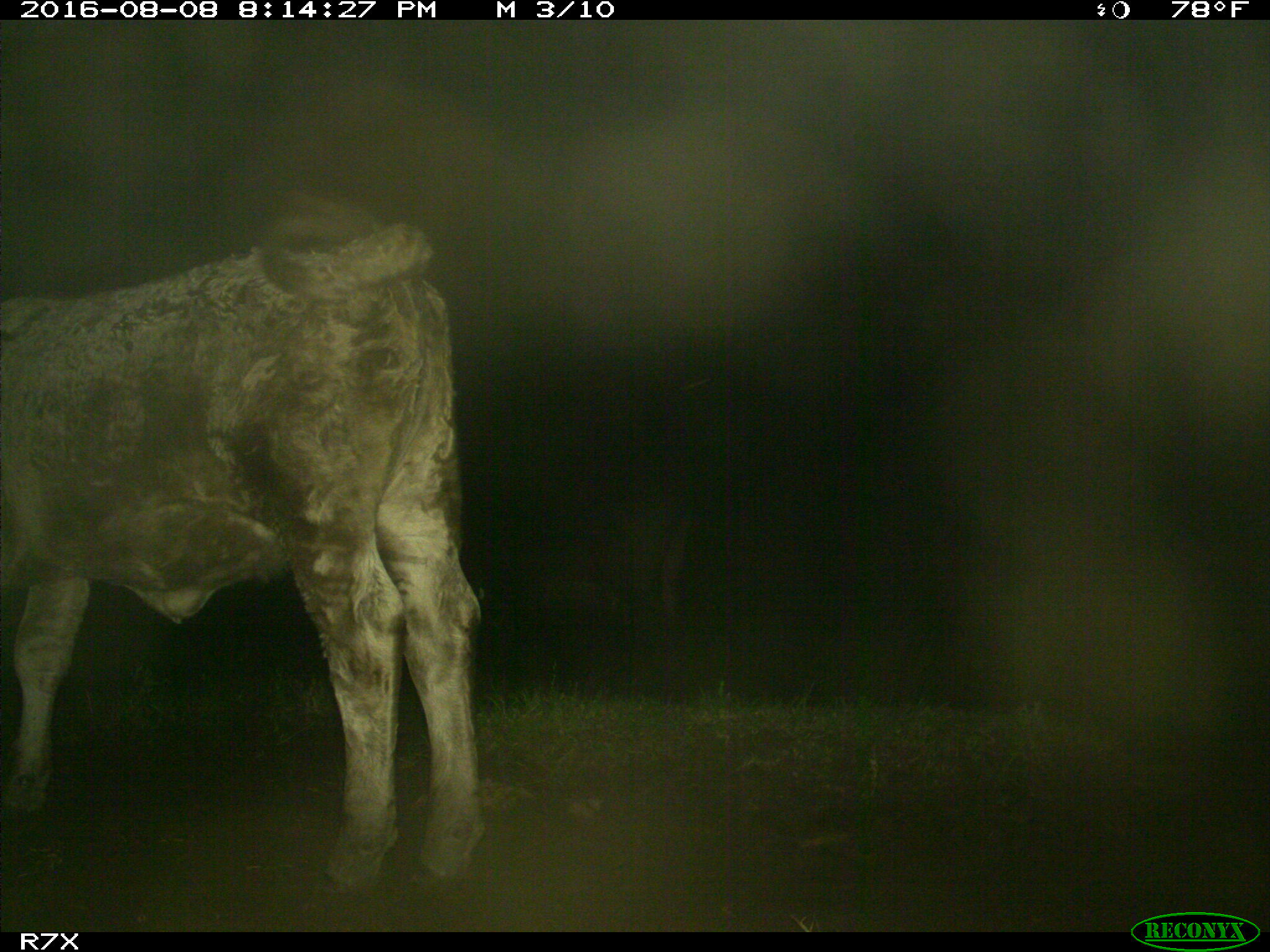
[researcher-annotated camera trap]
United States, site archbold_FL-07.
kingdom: Animalia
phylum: Chordata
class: Mammalia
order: Artiodactyla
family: Bovidae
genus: Bos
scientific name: Bos taurus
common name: domestic cow